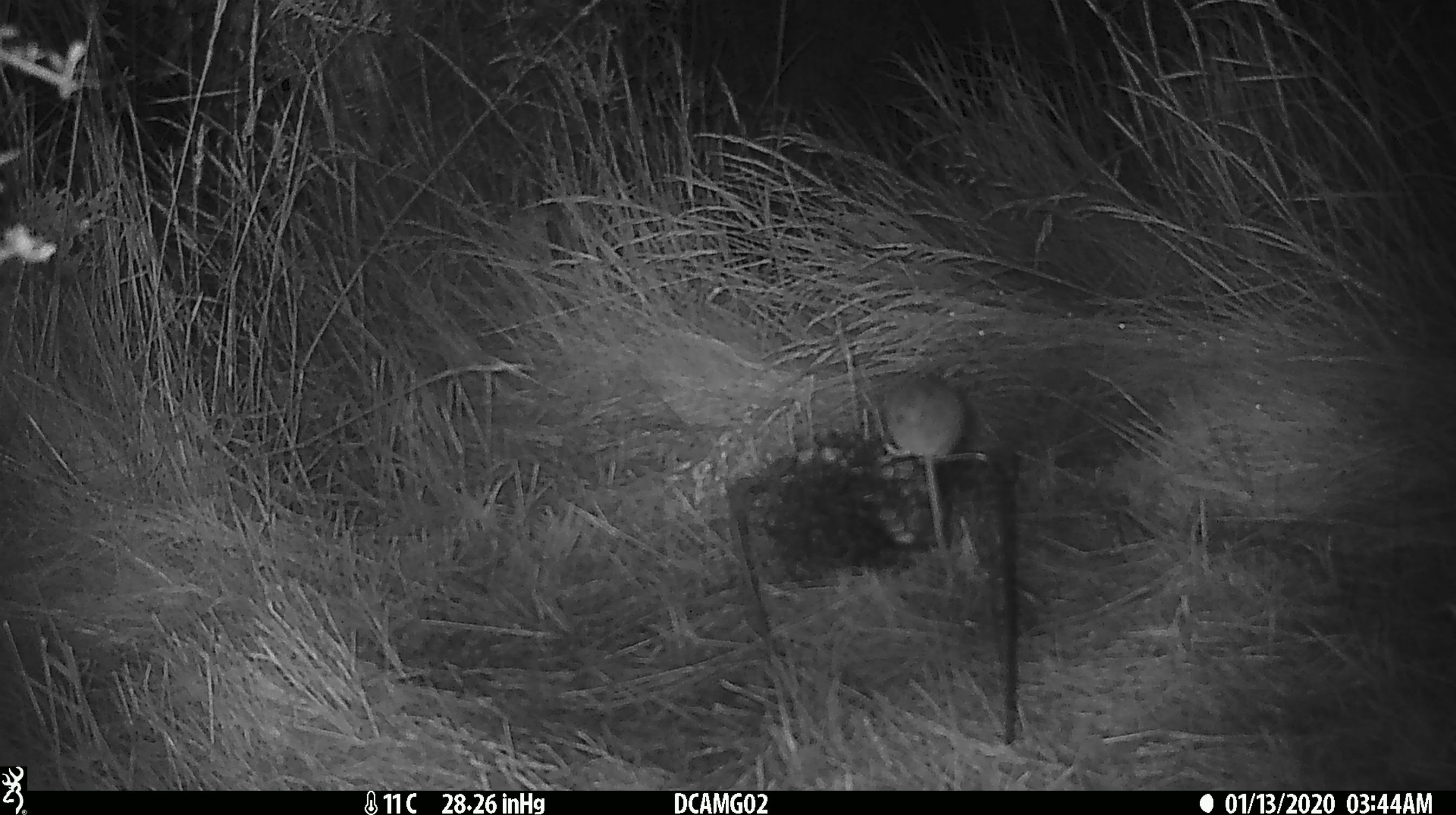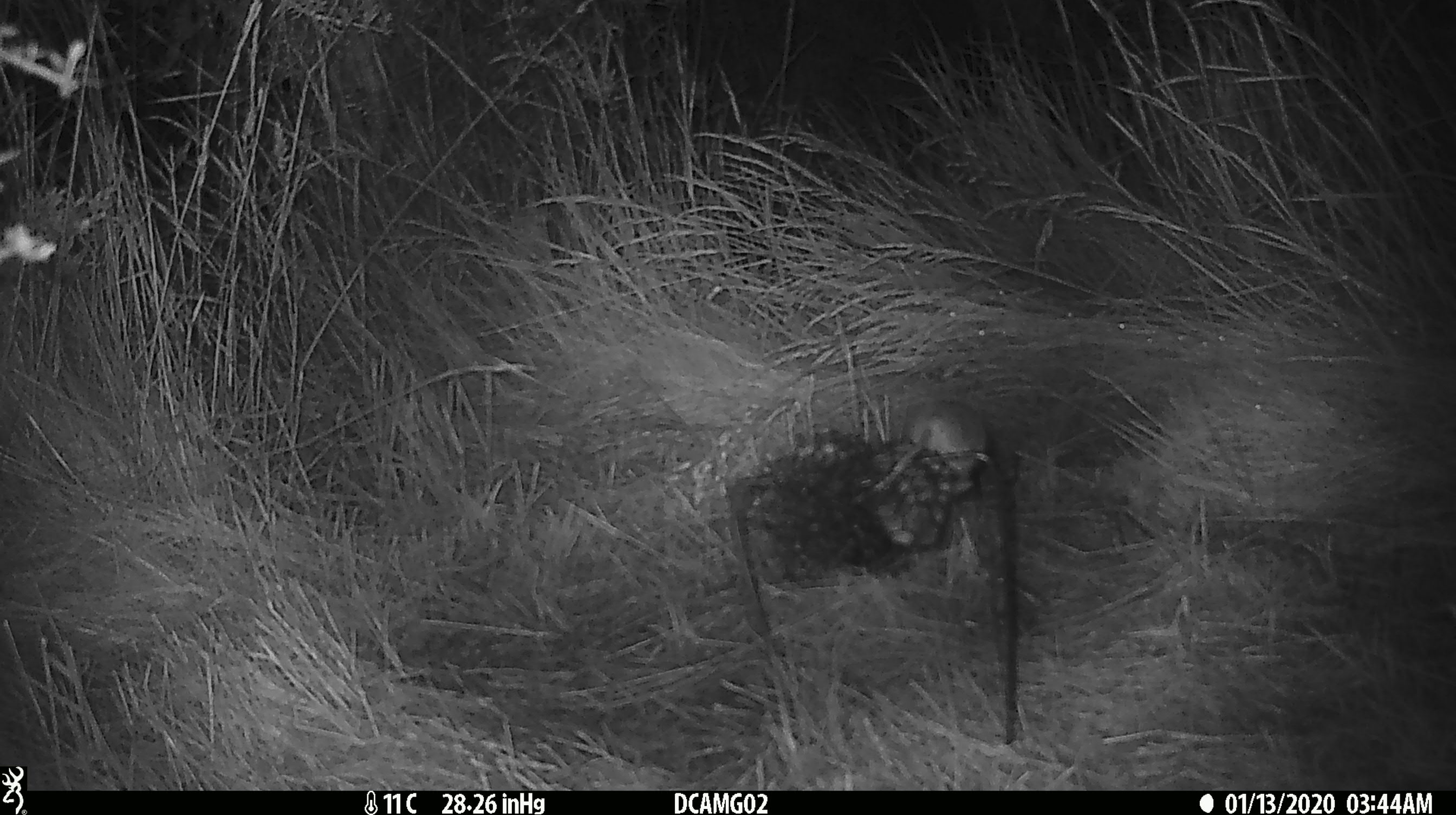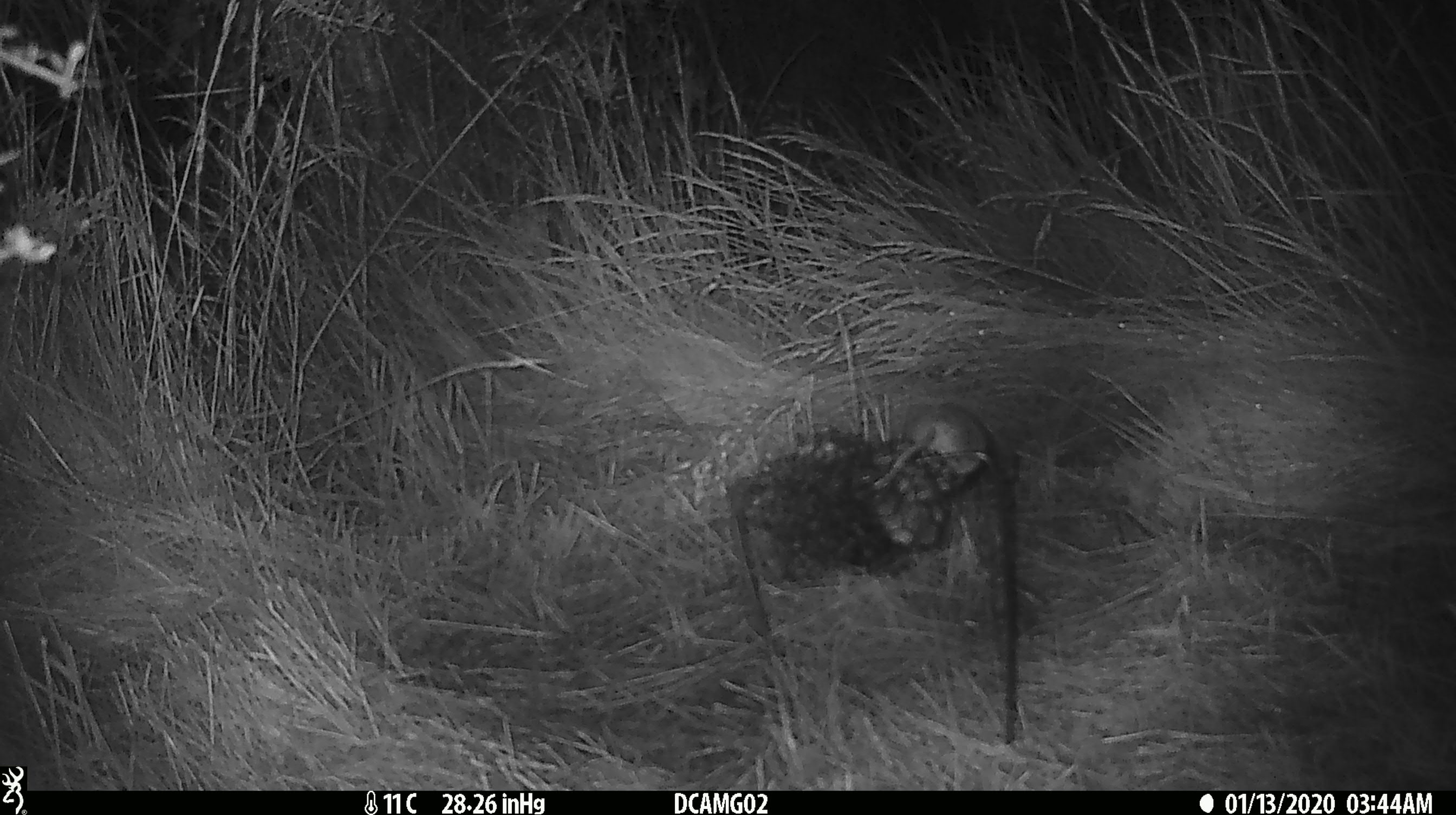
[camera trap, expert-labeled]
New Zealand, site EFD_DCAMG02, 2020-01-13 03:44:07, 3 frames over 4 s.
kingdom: Animalia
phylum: Chordata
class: Mammalia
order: Rodentia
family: Muridae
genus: Mus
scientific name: Mus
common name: mouse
Mouse (Mus).